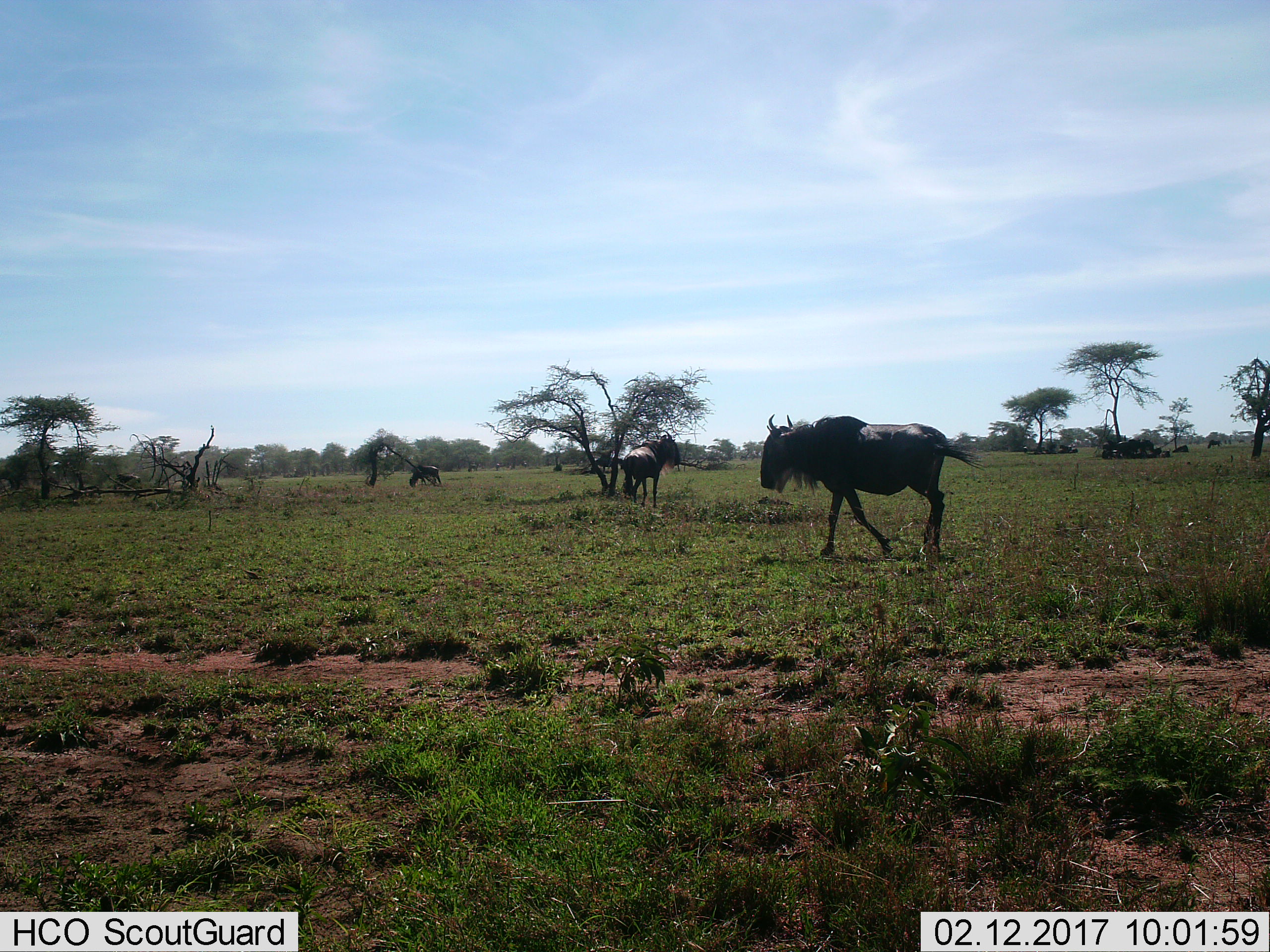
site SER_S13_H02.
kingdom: Animalia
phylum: Chordata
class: Mammalia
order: Artiodactyla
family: Bovidae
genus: Connochaetes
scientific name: Connochaetes taurinus taurinus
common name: blue wildebeest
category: wildebeestblue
Wildebeestblue (blue wildebeest) (Connochaetes taurinus taurinus), count 3. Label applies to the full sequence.